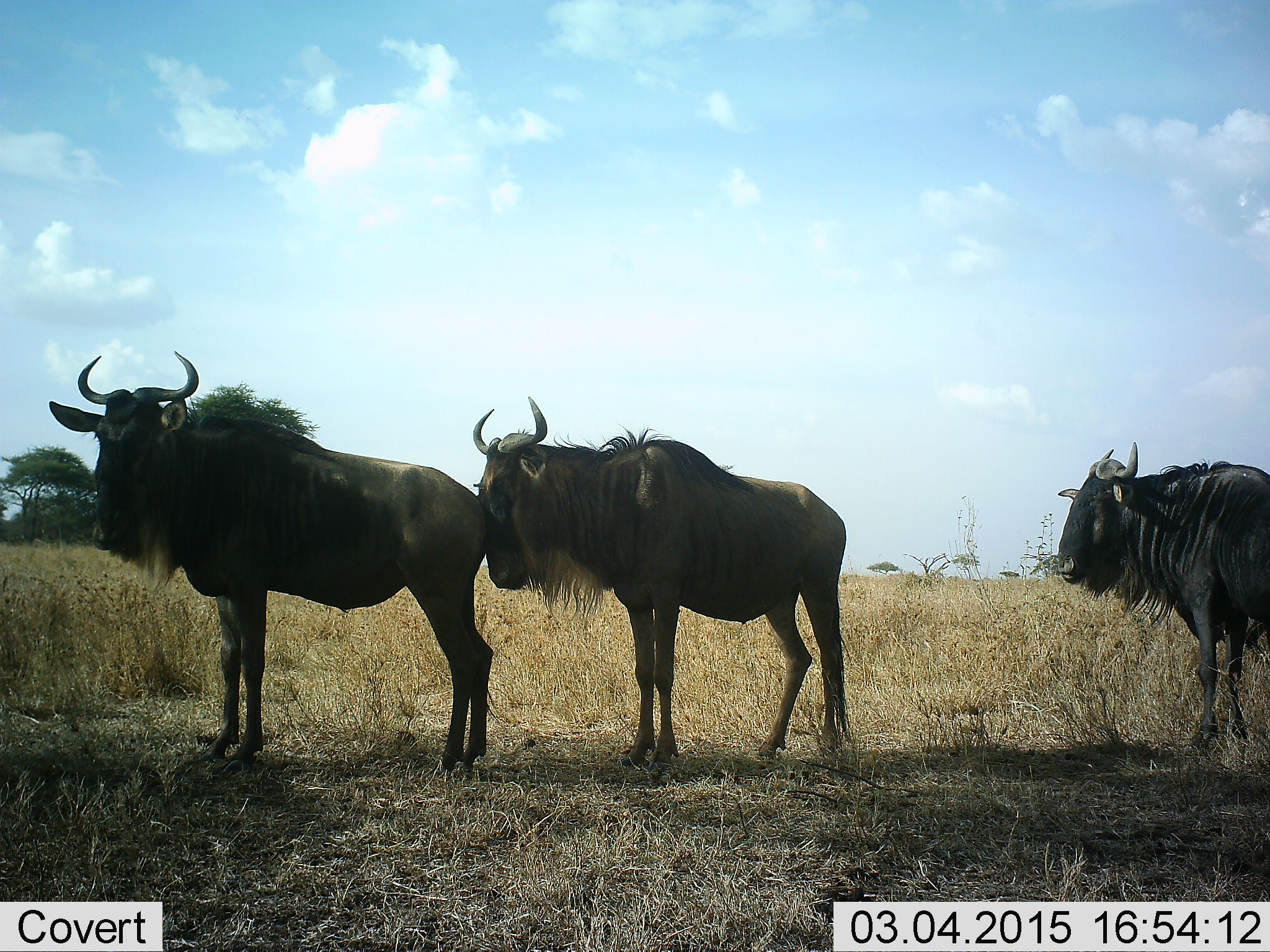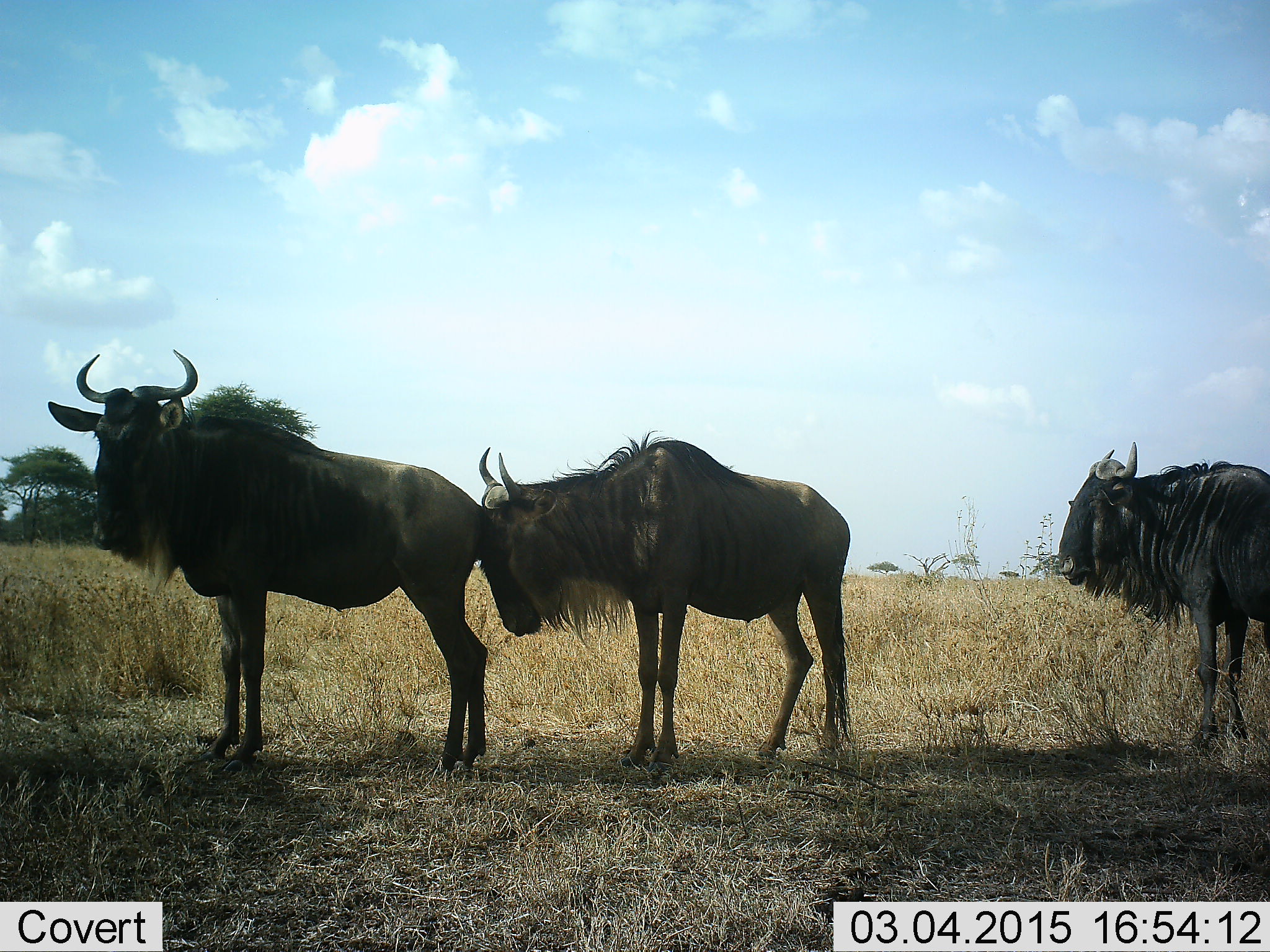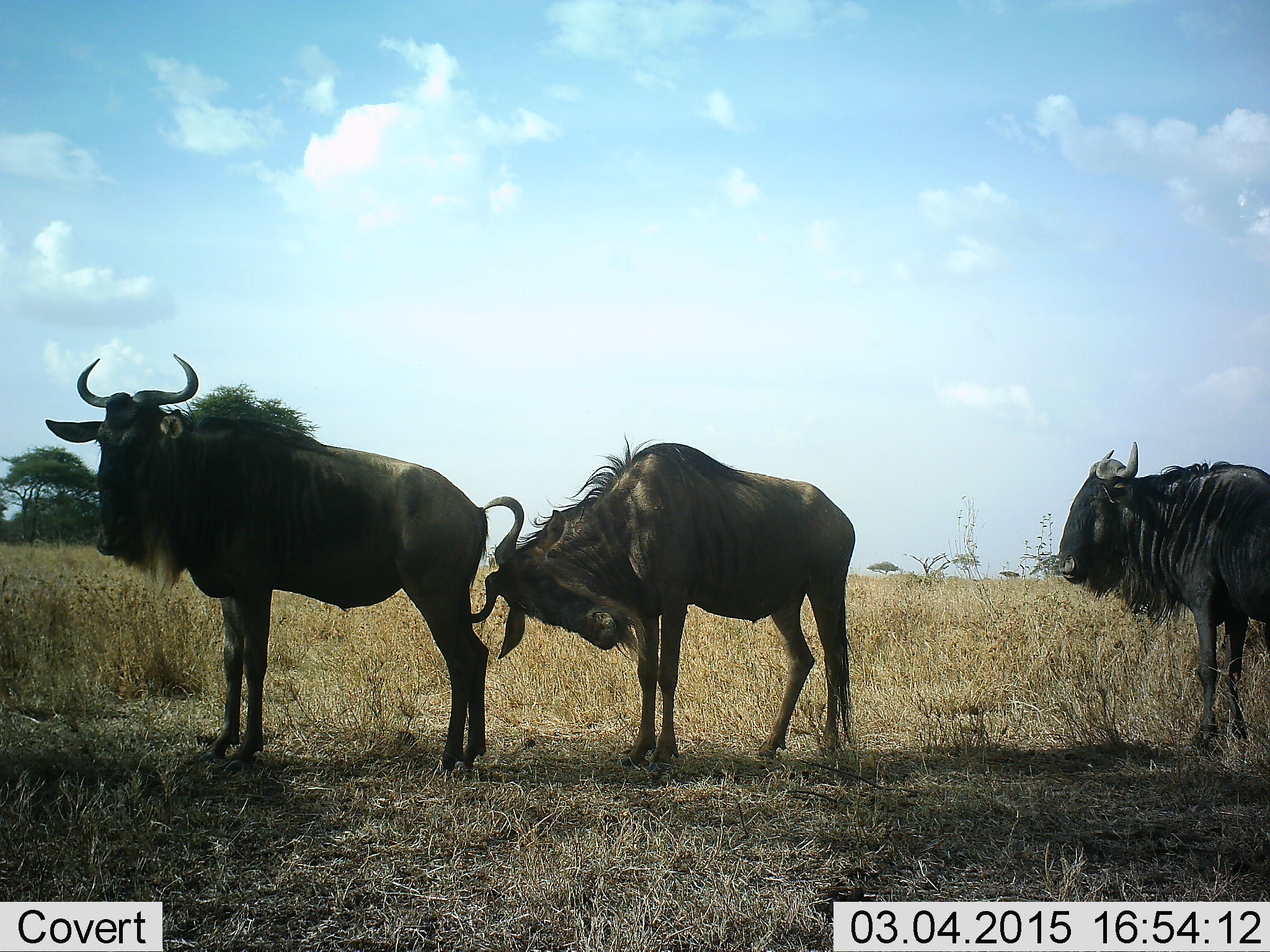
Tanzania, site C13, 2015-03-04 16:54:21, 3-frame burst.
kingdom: Animalia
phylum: Chordata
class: Mammalia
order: Artiodactyla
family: Bovidae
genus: Connochaetes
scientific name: Connochaetes taurinus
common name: blue wildebeest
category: wildebeest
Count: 3.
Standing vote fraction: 100%.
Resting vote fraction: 0%.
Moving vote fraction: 0%.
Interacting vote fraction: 40%.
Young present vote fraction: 0%.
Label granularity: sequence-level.